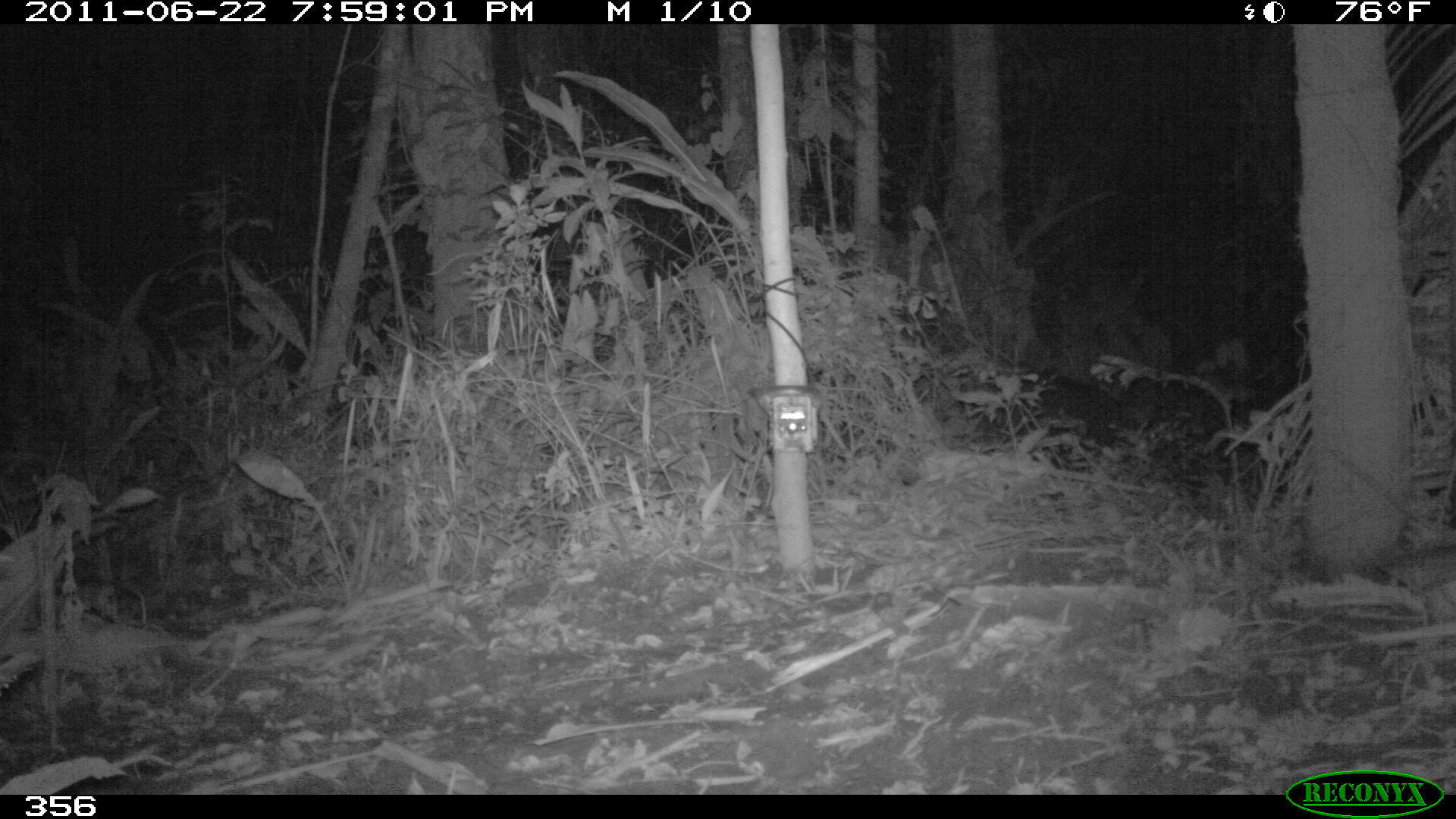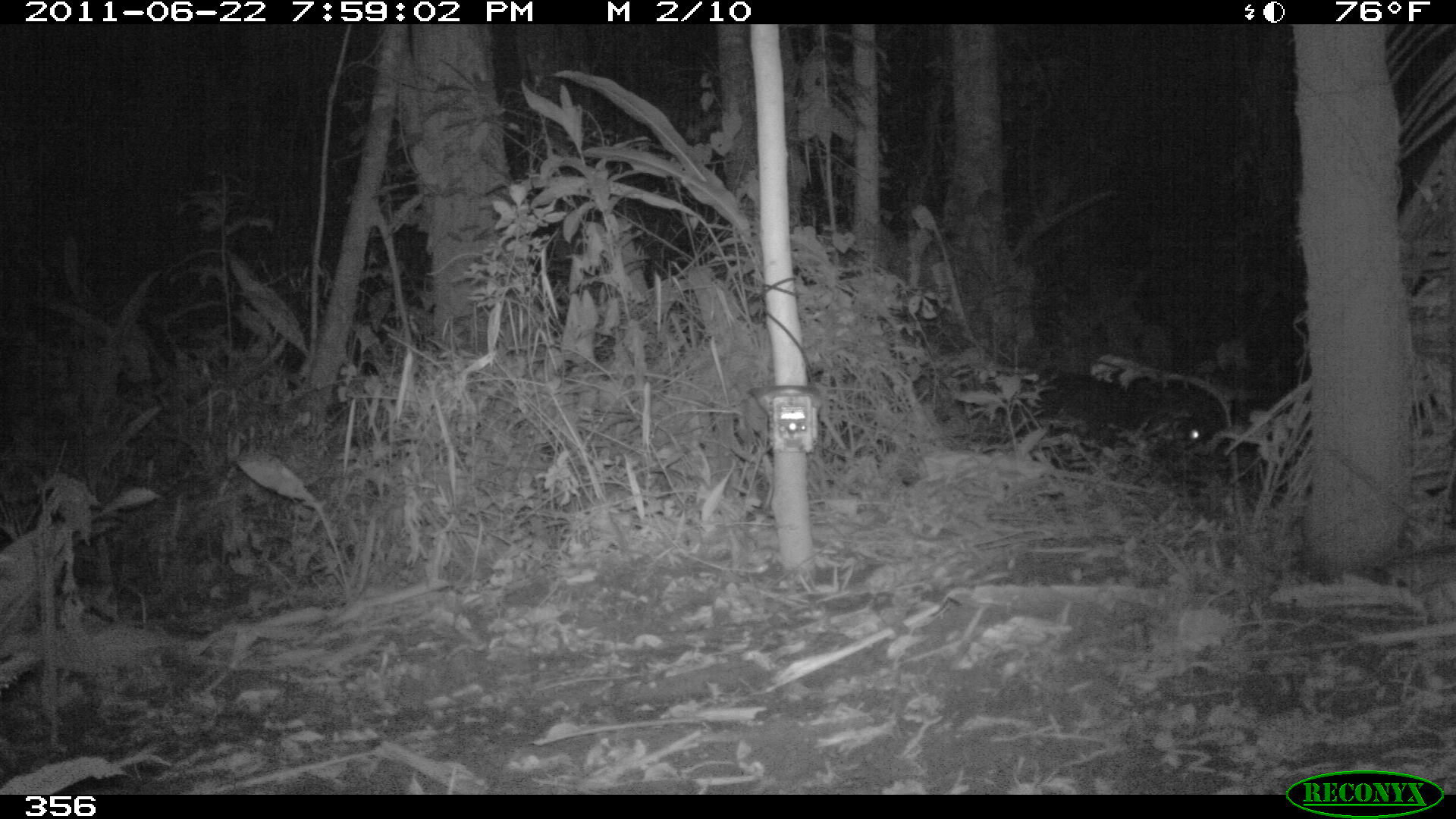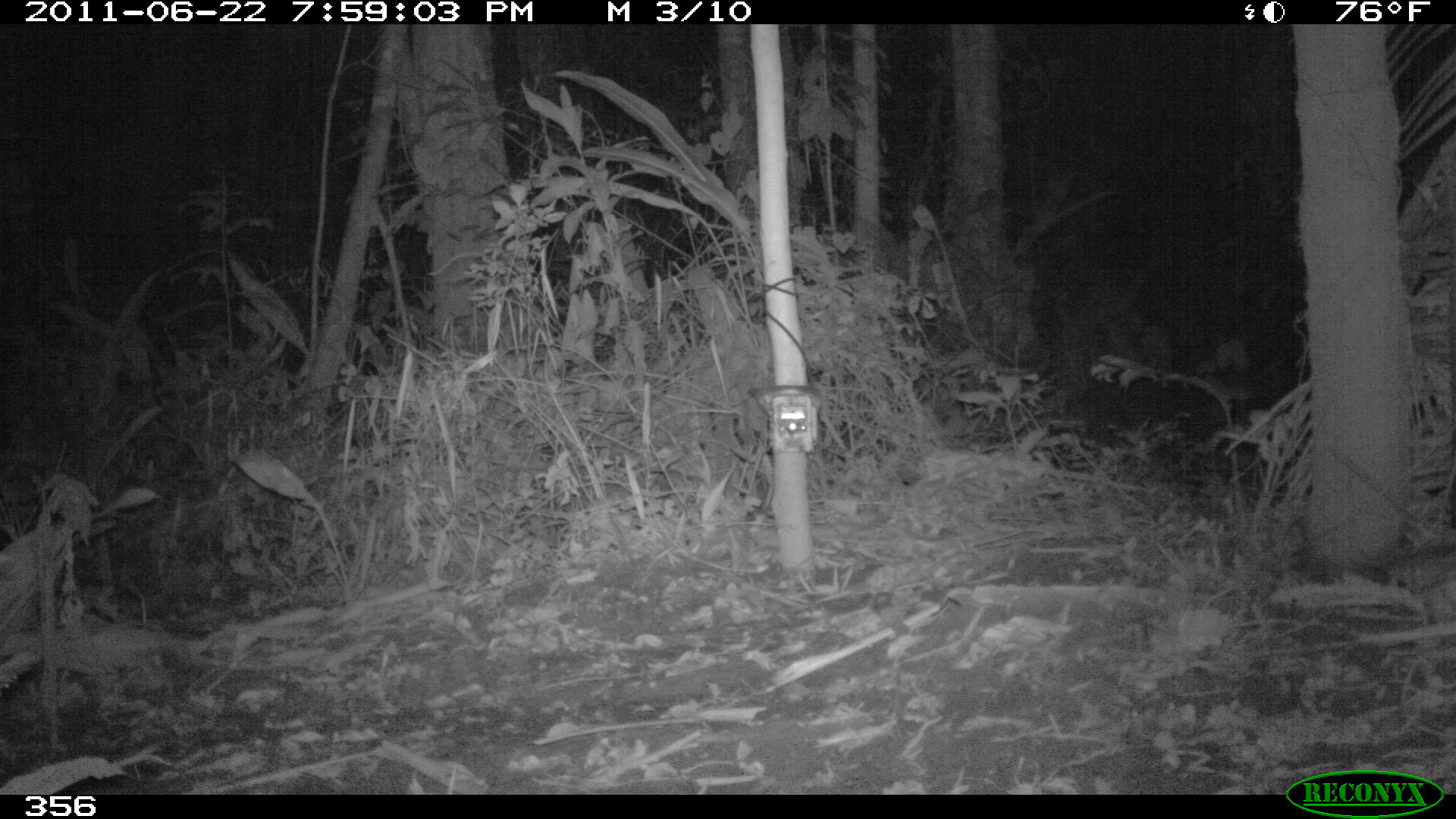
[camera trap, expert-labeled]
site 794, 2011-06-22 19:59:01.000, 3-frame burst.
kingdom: Animalia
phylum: Chordata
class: Mammalia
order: Artiodactyla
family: Tayassuidae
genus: Tayassu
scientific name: Tayassu pecari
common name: white-lipped peccary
Tayassu pecari (white-lipped peccary).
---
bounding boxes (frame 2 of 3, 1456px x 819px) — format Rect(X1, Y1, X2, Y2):
tayassu pecari: Rect(1003, 376, 1227, 496)